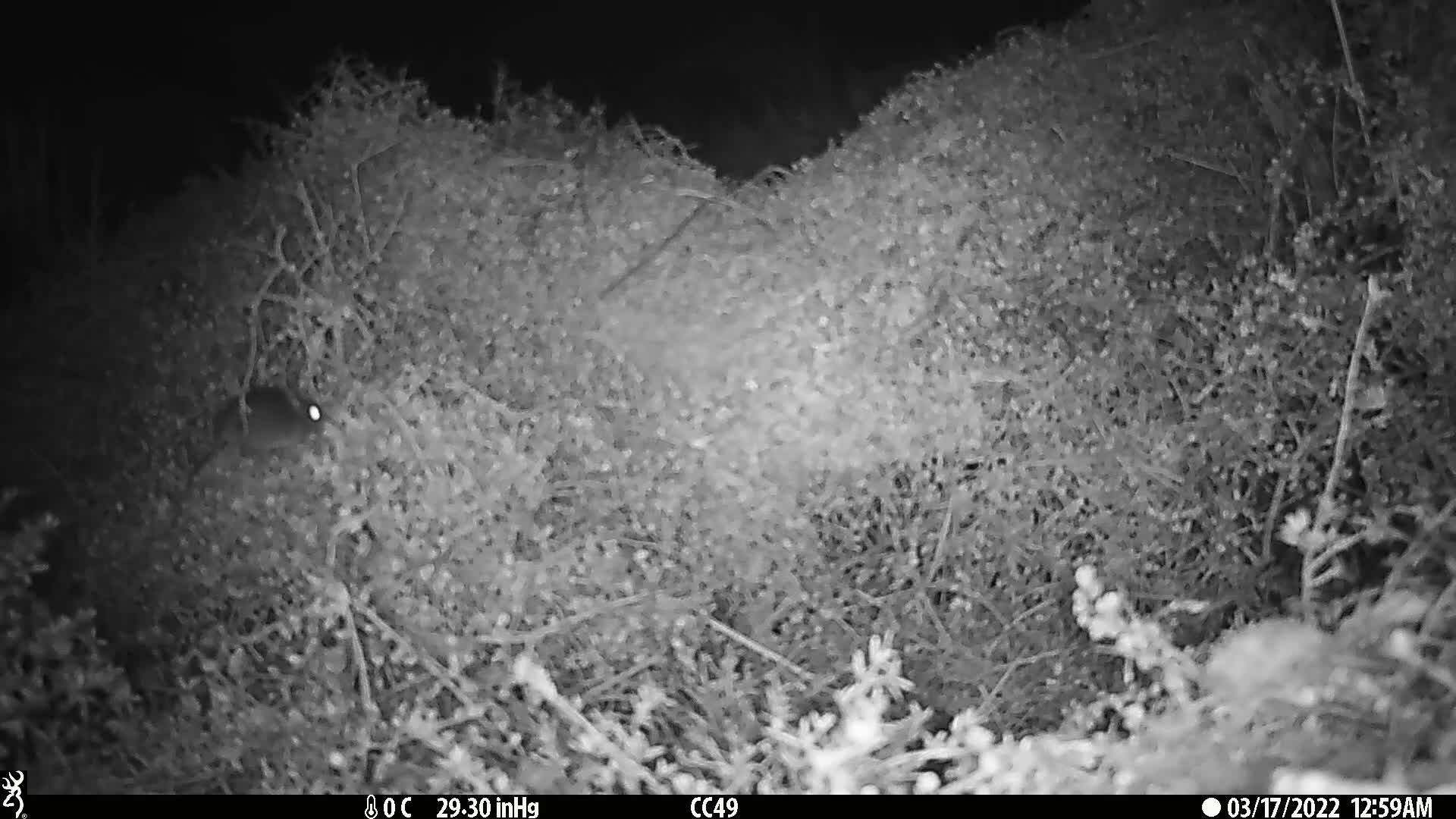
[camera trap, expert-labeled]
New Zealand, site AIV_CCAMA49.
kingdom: Animalia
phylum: Chordata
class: Mammalia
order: Rodentia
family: Muridae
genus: Mus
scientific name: Mus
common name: mouse